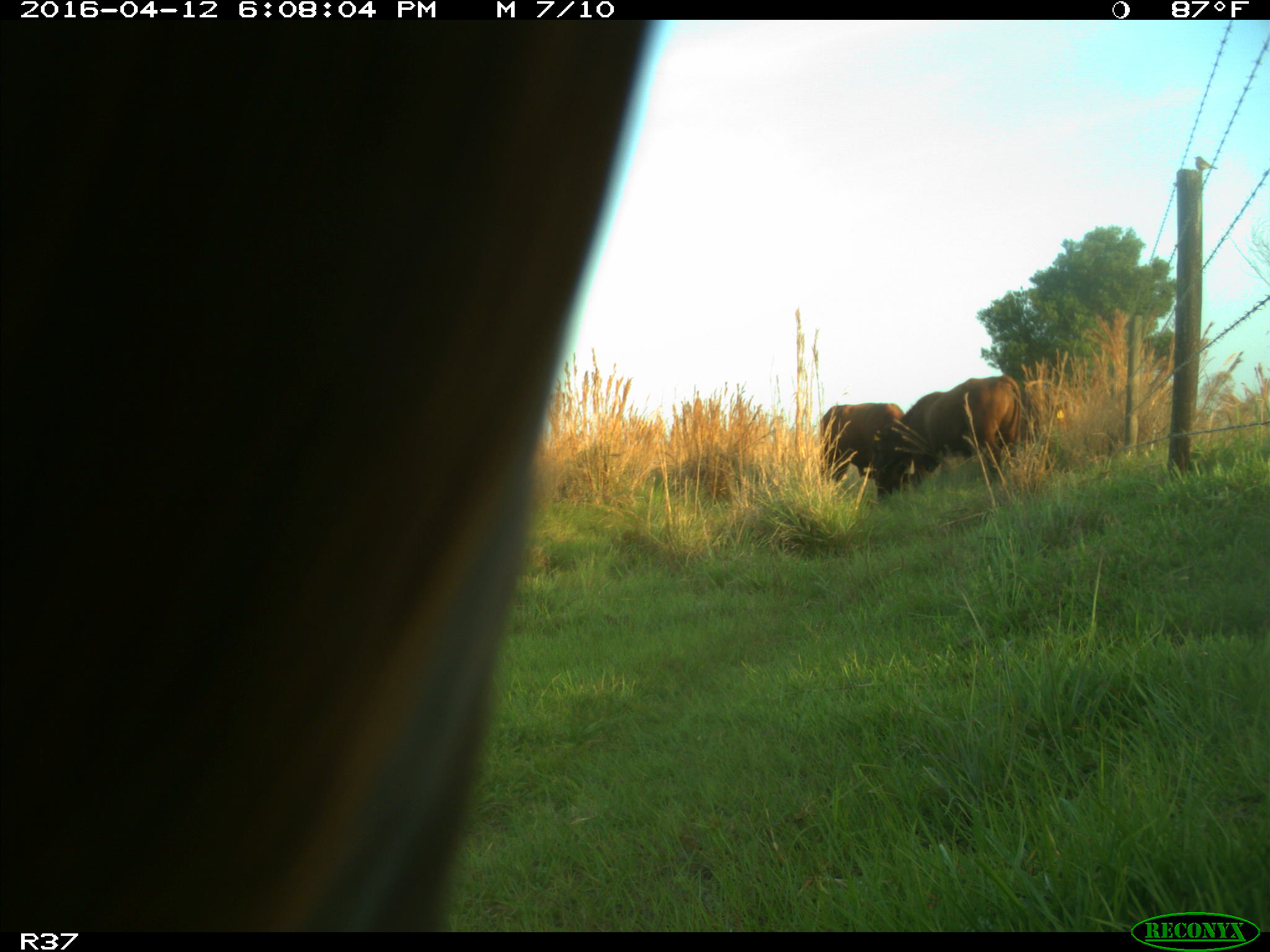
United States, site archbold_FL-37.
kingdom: Animalia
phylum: Chordata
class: Mammalia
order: Artiodactyla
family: Bovidae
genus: Bos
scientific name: Bos taurus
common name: domestic cow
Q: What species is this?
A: Bos taurus (domestic cow).